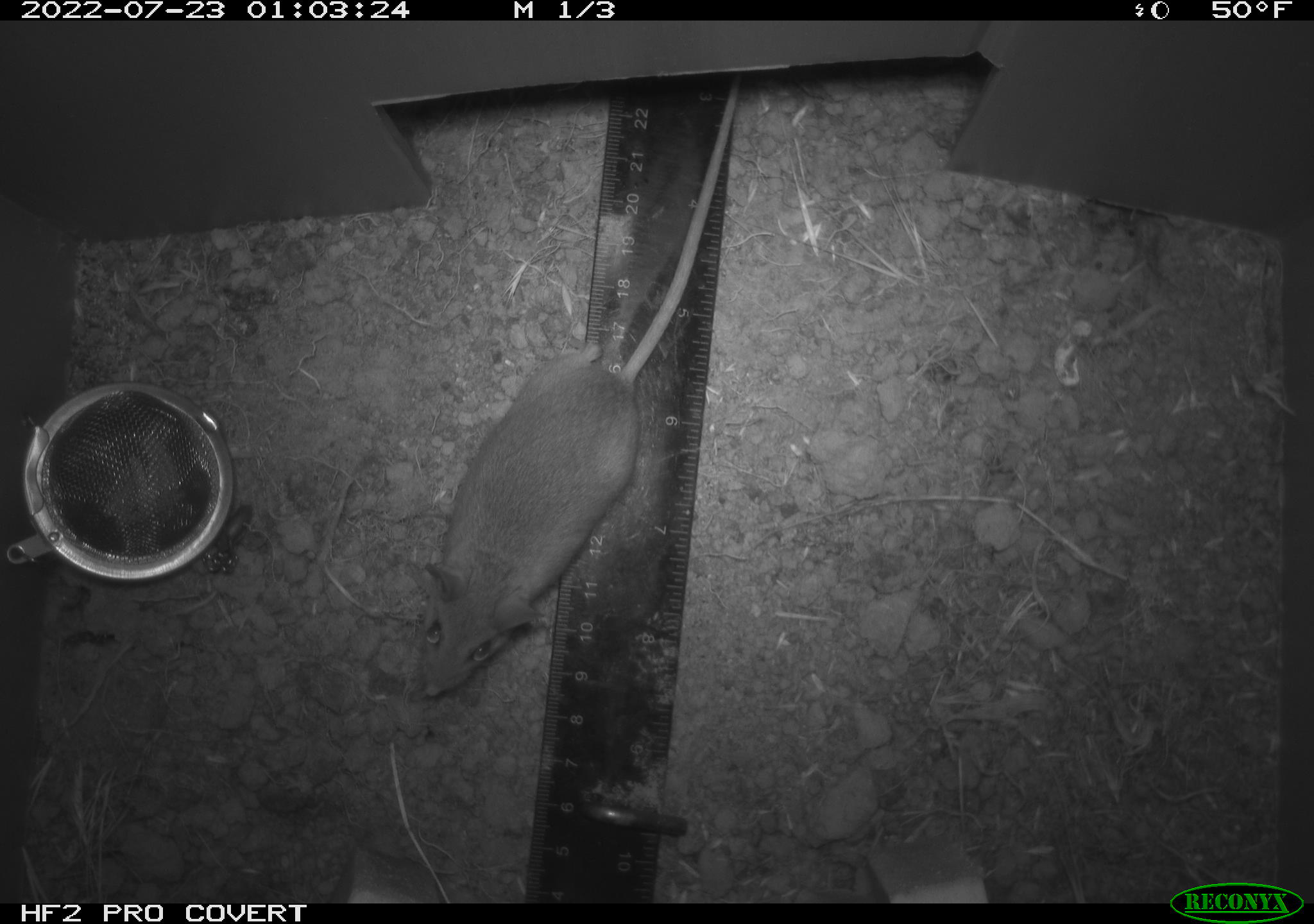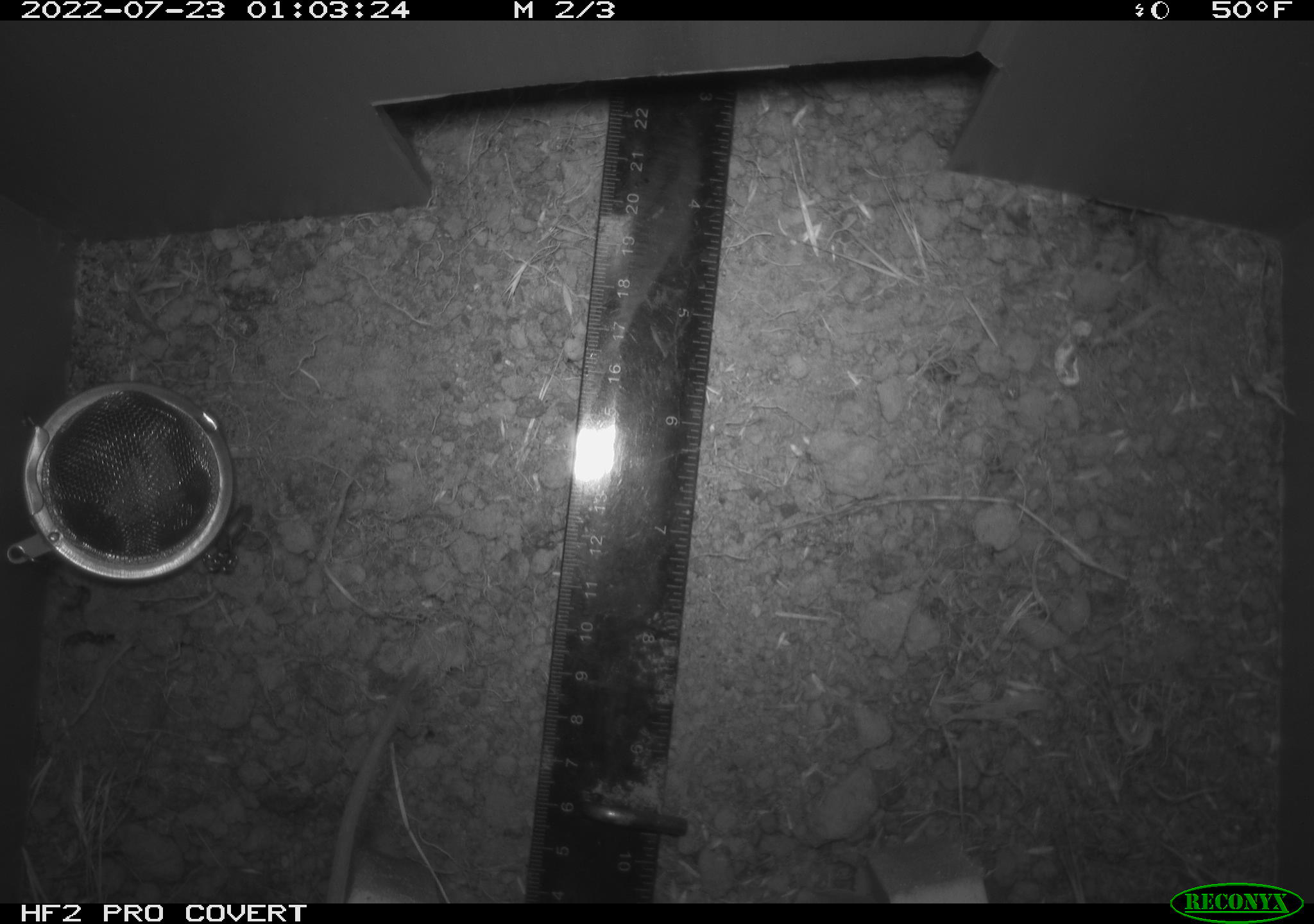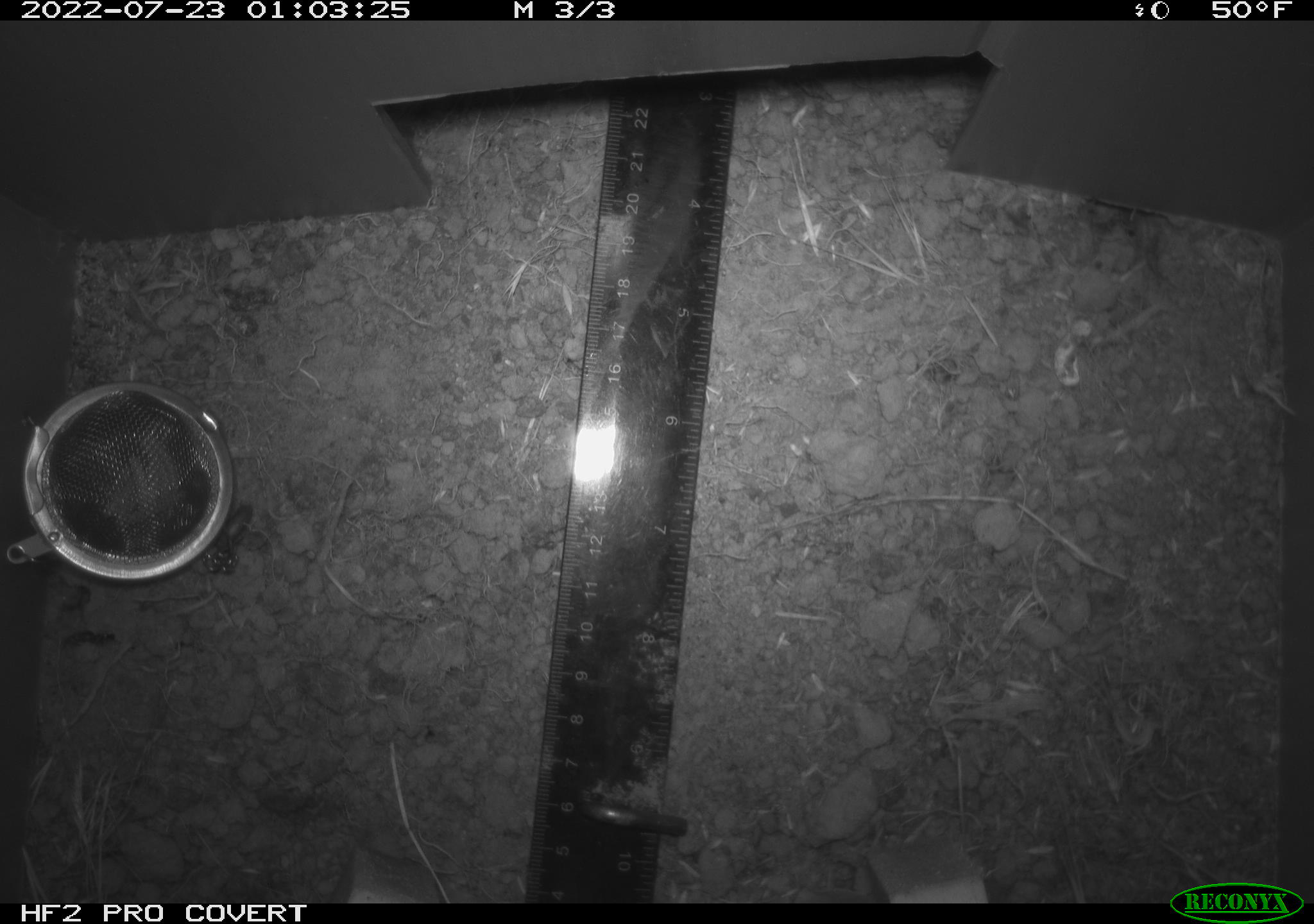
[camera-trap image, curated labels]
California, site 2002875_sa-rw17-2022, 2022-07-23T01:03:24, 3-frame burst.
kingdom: Animalia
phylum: Chordata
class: Mammalia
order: Rodentia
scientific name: Rodentia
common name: mouse species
Mouse species (Rodentia).